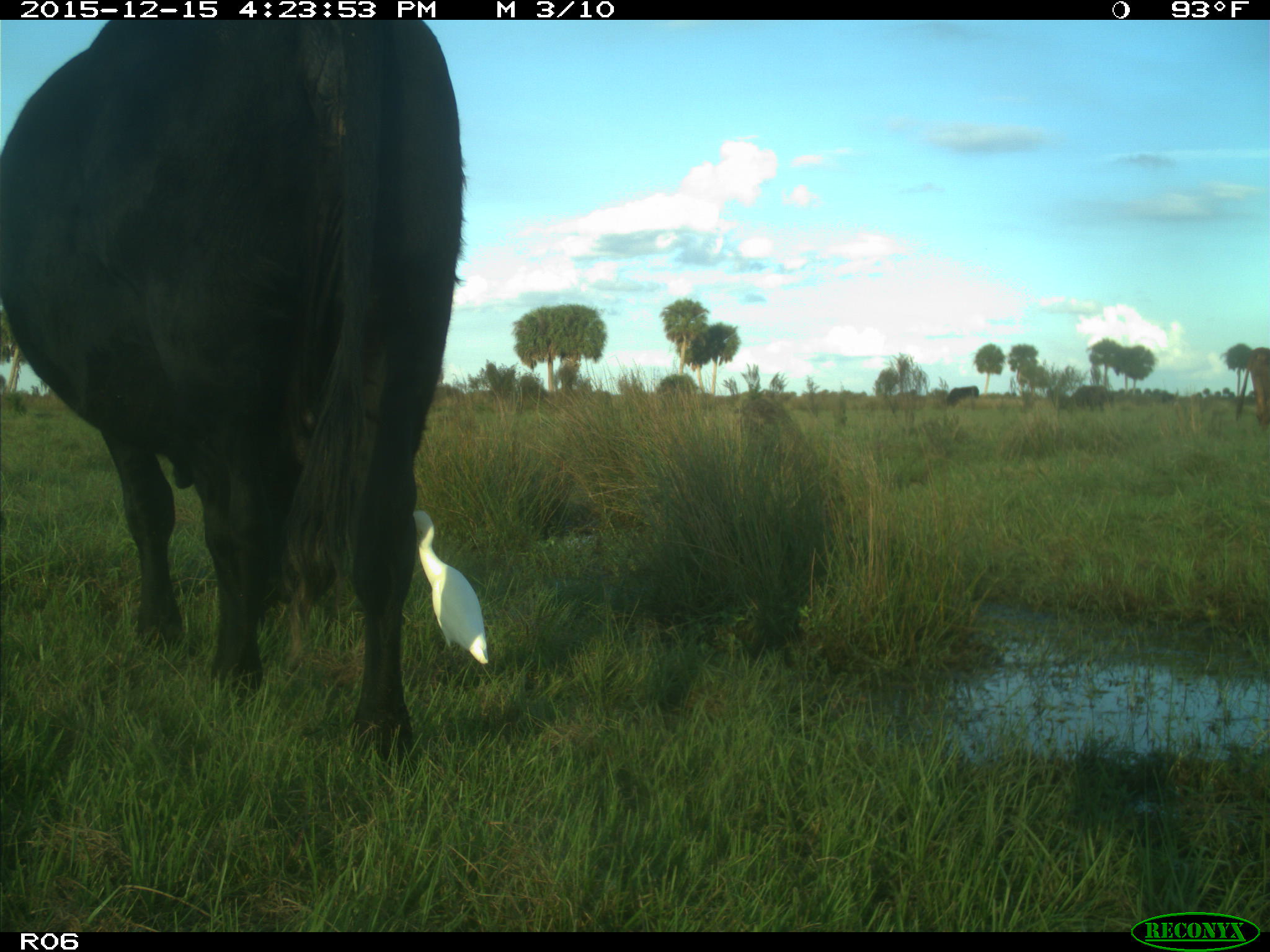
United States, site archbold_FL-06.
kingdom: Animalia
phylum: Chordata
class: Mammalia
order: Artiodactyla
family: Bovidae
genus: Bos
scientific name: Bos taurus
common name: domestic cow